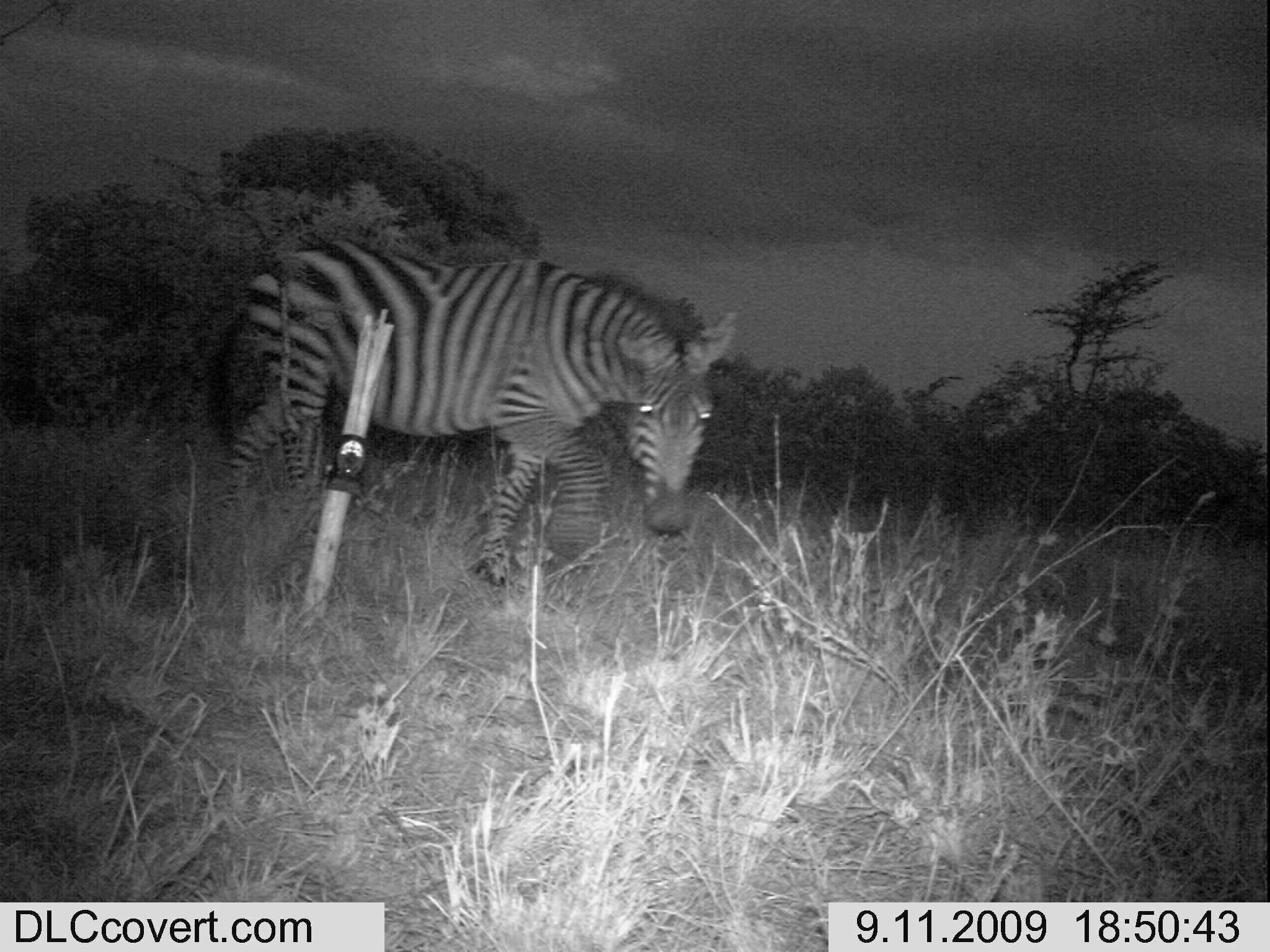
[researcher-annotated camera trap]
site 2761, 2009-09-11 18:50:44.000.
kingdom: Animalia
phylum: Chordata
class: Mammalia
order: Perissodactyla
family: Equidae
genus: Equus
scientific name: Equus quagga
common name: plains zebra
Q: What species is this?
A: Equus quagga (plains zebra).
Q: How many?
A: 1.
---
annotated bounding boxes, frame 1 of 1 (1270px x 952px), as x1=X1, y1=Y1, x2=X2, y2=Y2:
equus quagga: x1=204, y1=239, x2=739, y2=590